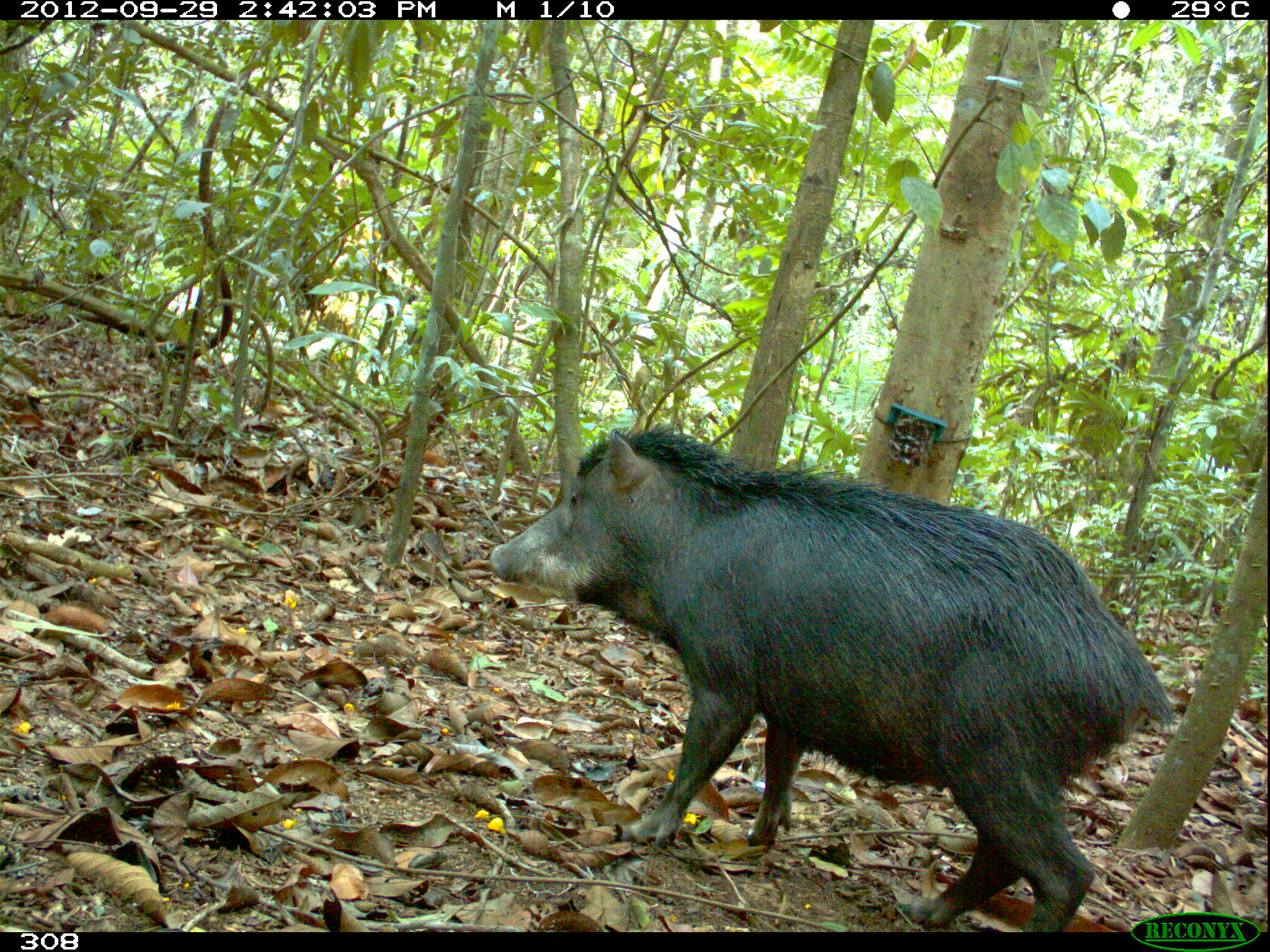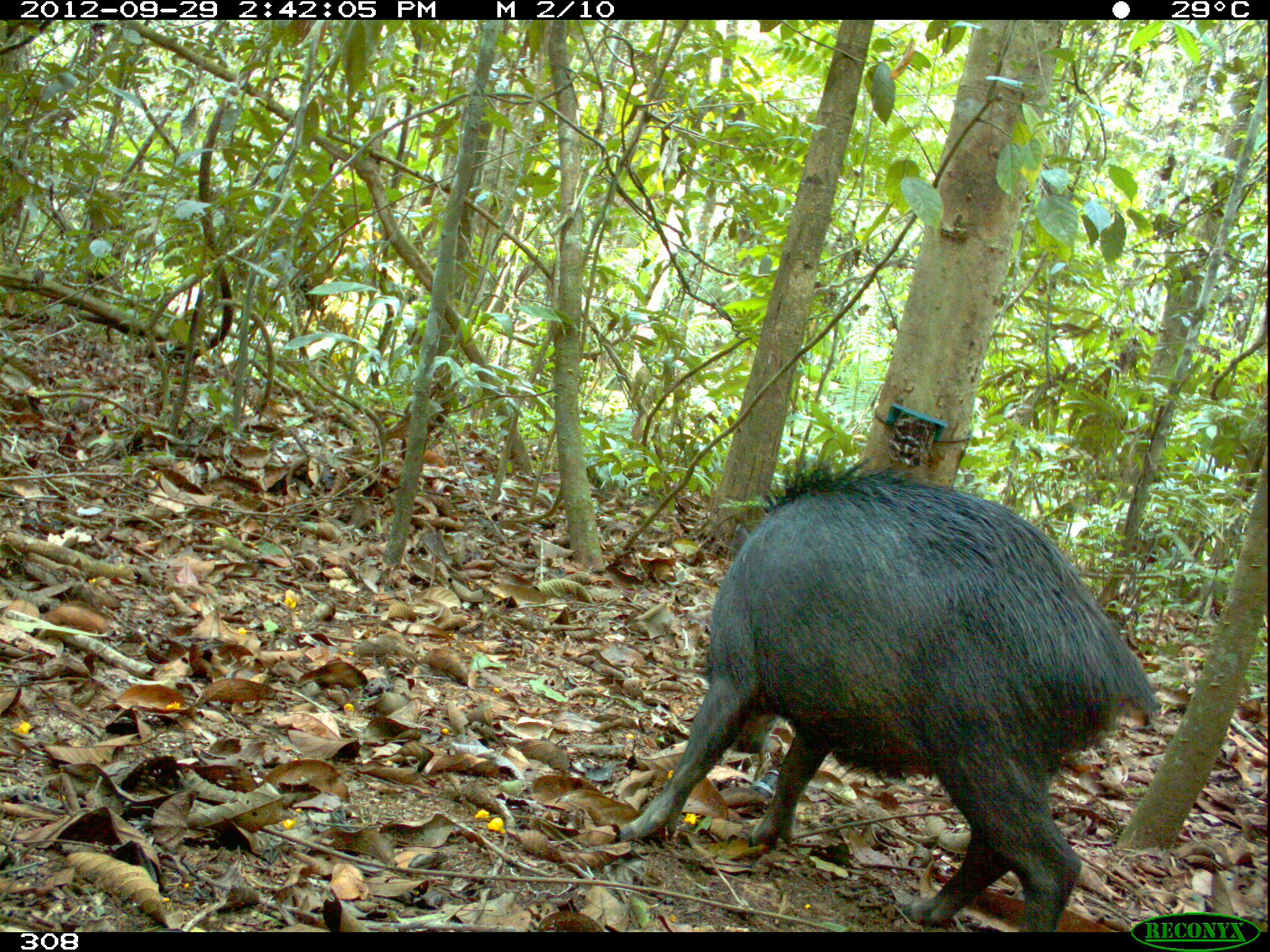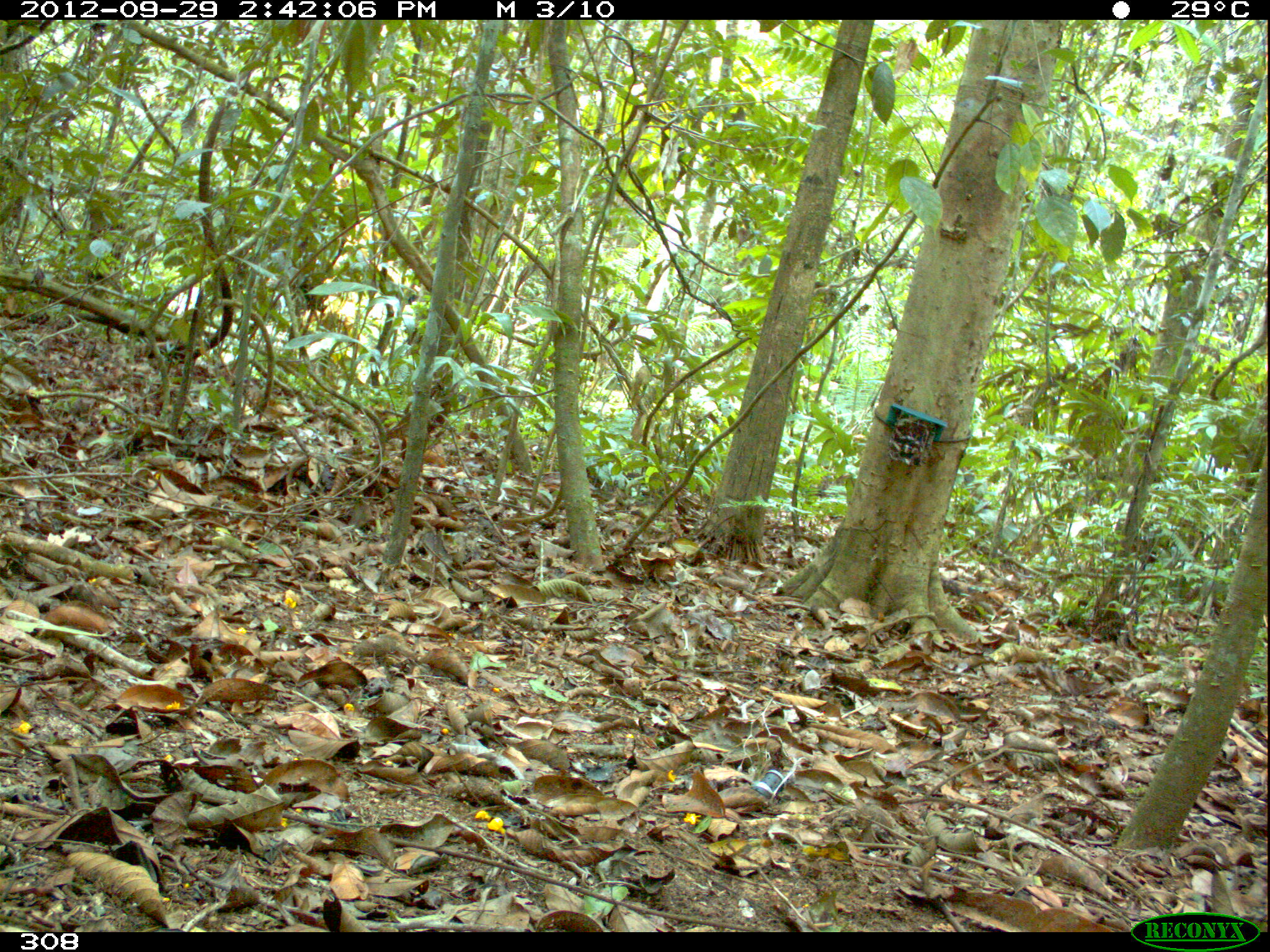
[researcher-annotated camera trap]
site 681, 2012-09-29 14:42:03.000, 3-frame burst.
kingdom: Animalia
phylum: Chordata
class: Mammalia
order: Artiodactyla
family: Tayassuidae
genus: Tayassu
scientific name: Tayassu pecari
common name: white-lipped peccary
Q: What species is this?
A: Tayassu pecari (white-lipped peccary).